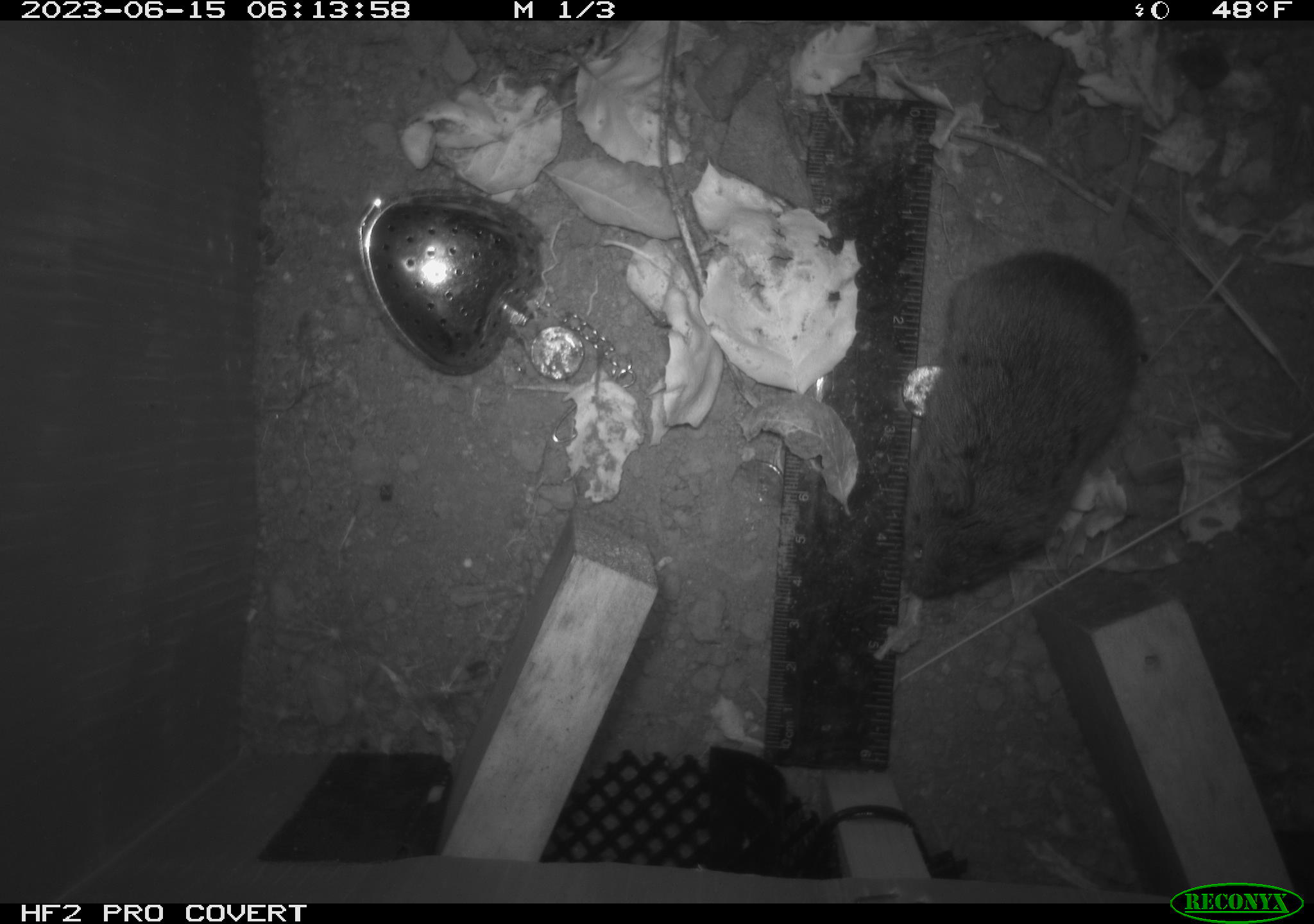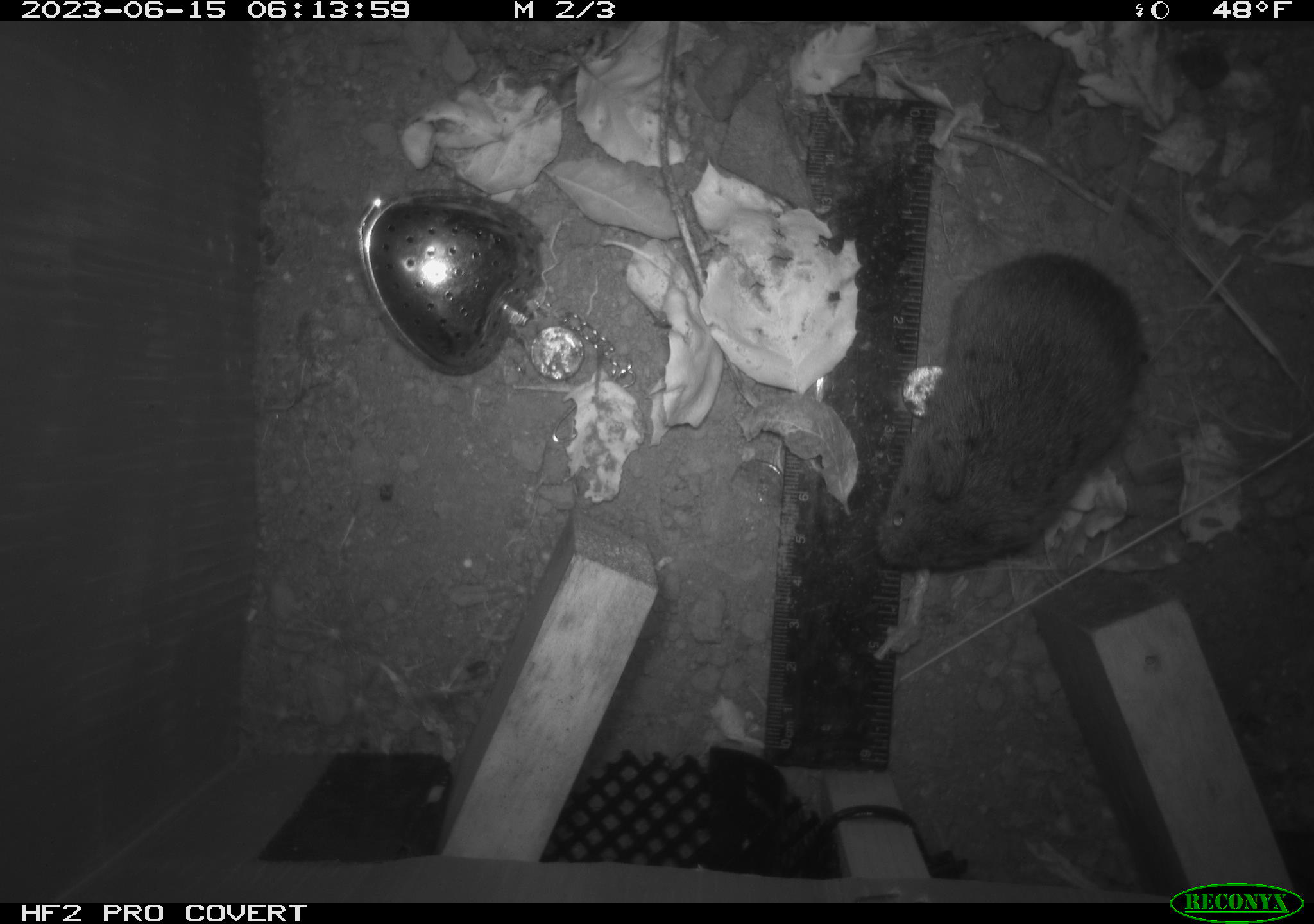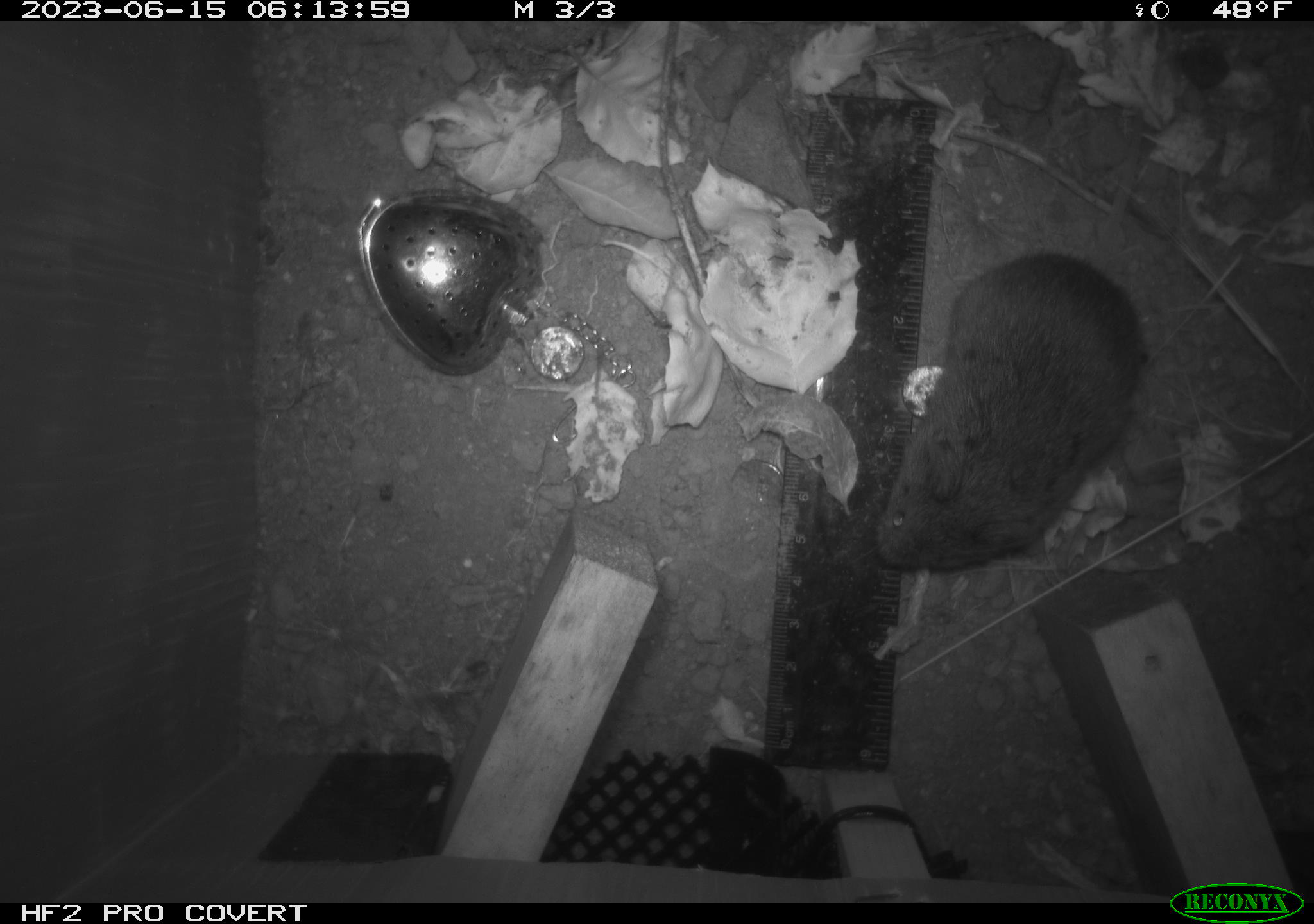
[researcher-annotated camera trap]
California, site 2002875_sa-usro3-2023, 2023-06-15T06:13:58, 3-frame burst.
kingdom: Animalia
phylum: Chordata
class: Mammalia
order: Rodentia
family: Cricetidae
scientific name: Arvicolinae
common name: voles, lemmings, and muskrats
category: arvicolinae subfamily